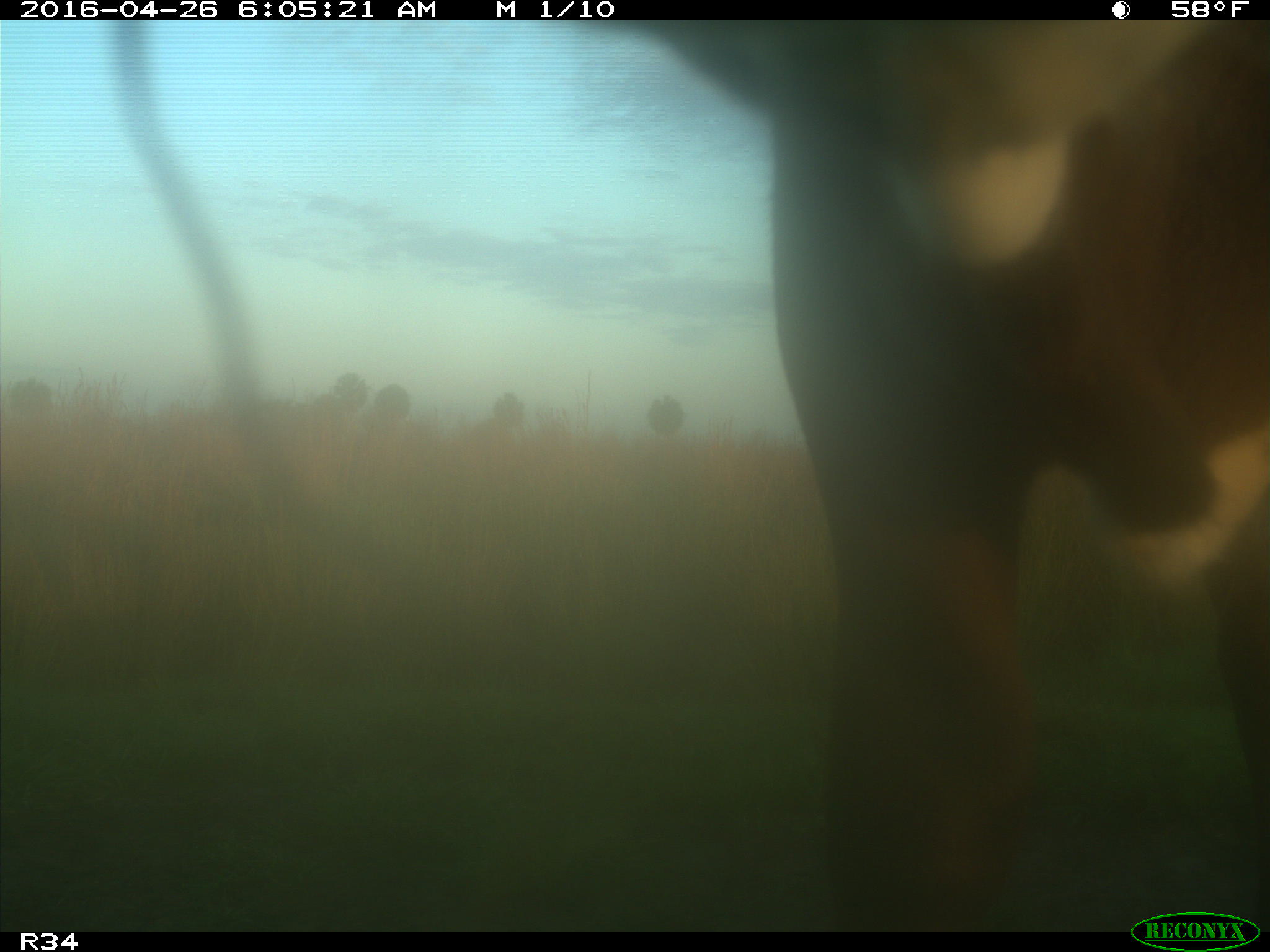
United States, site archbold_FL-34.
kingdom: Animalia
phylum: Chordata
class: Mammalia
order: Artiodactyla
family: Bovidae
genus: Bos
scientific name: Bos taurus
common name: domestic cow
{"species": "Bos taurus (domestic cow)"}